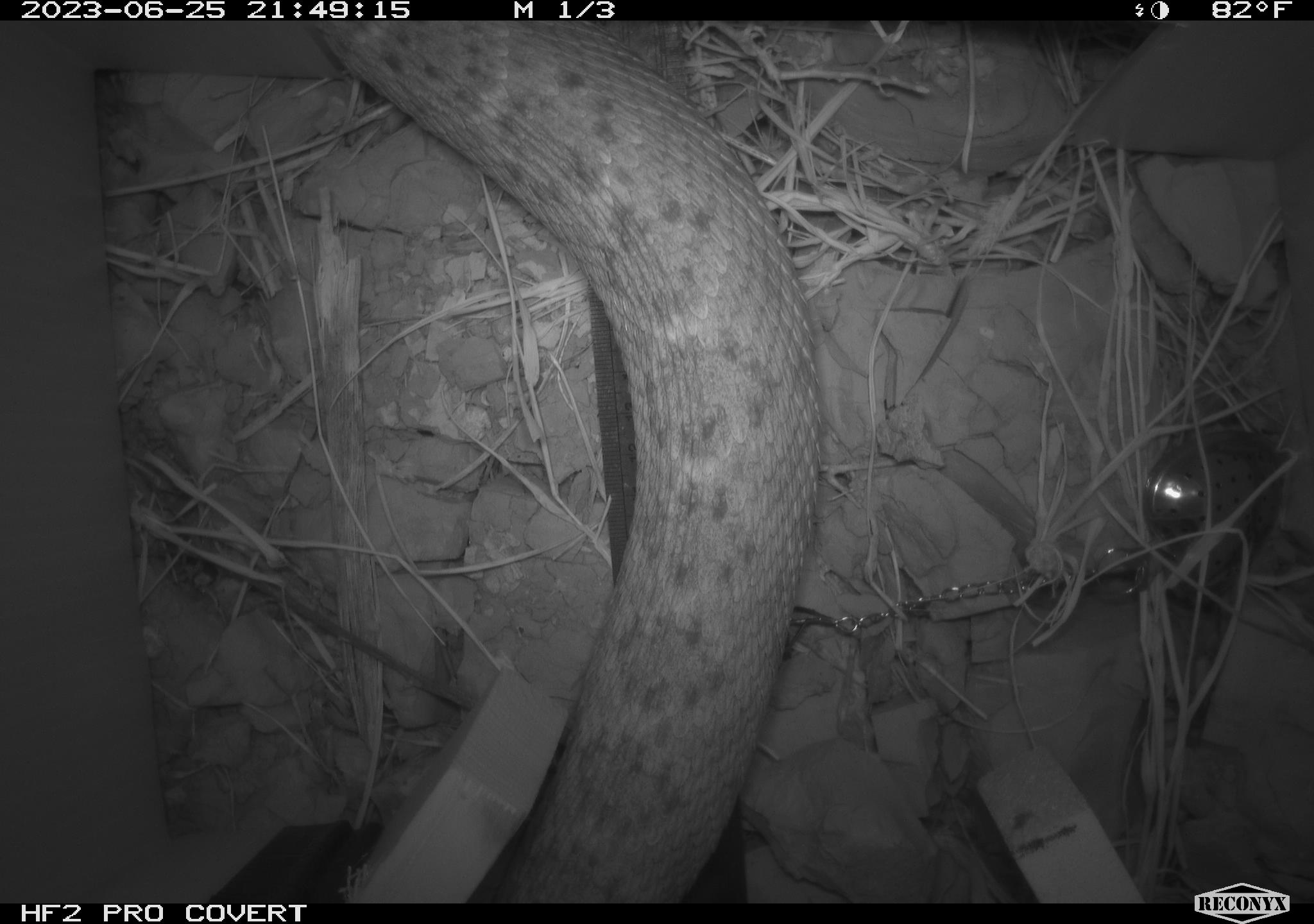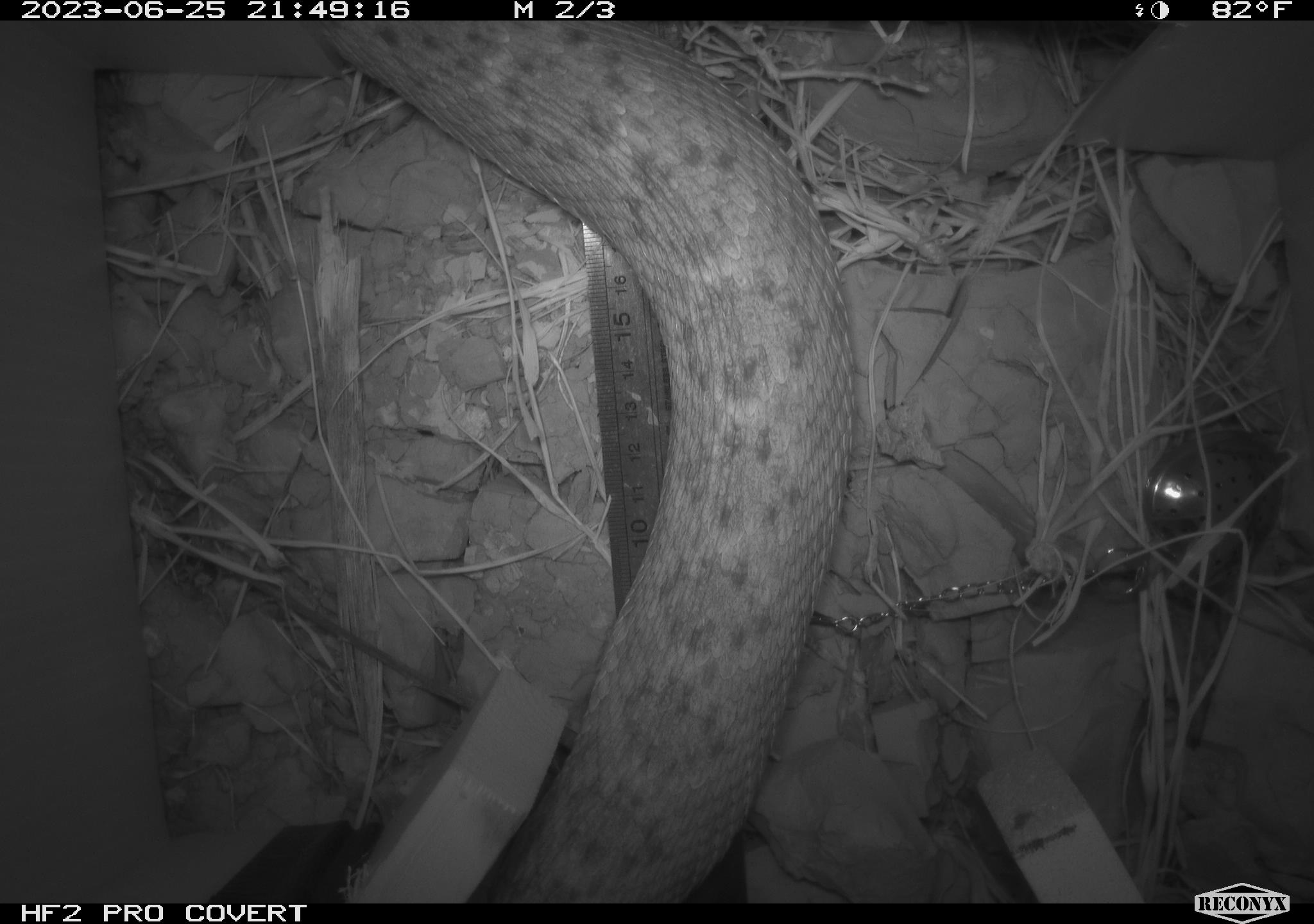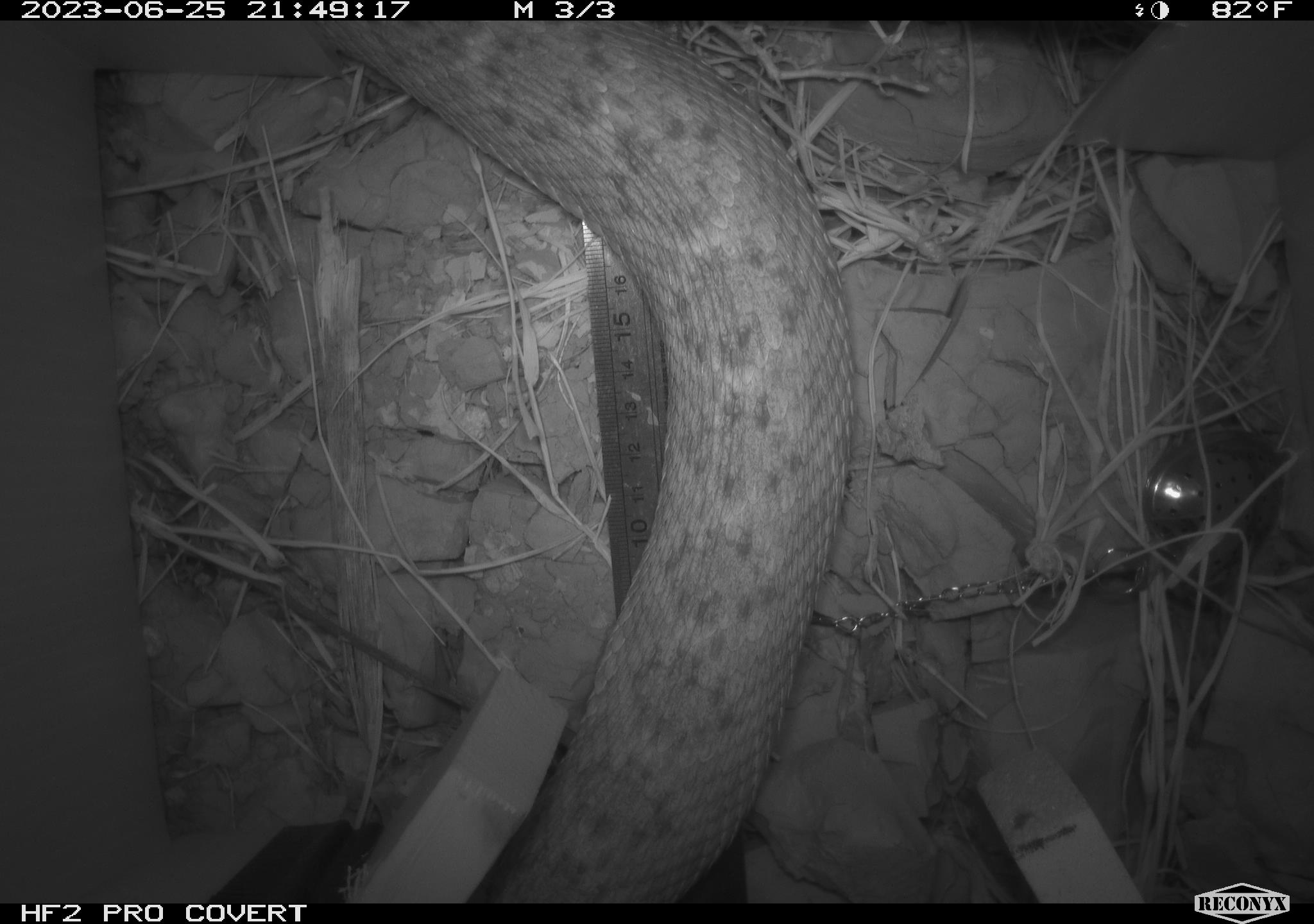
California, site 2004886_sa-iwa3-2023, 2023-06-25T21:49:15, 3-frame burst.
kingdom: Animalia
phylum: Chordata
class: Reptilia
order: Squamata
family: Viperidae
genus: Crotalus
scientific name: Crotalus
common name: rattlers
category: crotalus species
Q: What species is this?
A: Crotalus species (rattlers) (Crotalus).